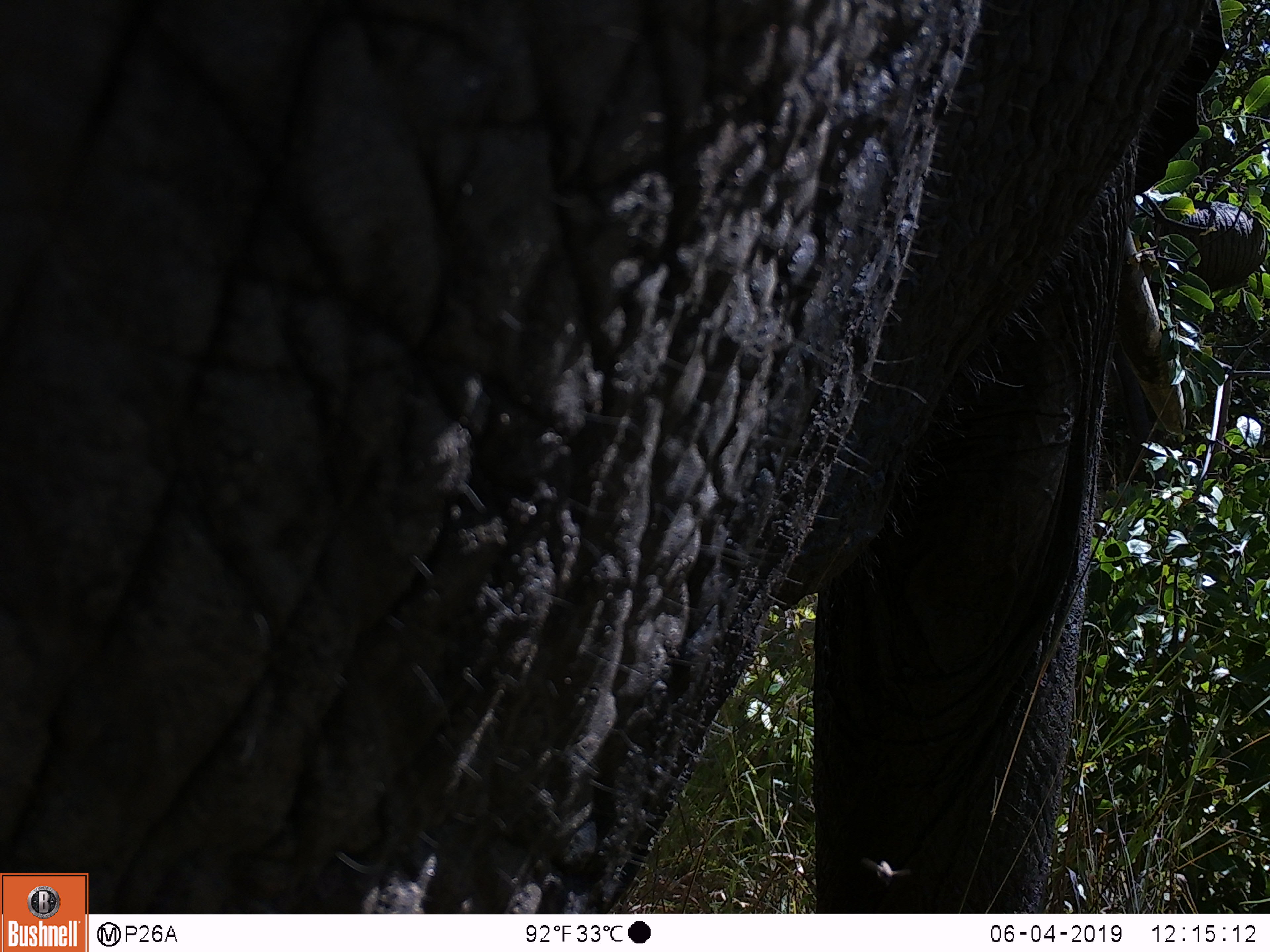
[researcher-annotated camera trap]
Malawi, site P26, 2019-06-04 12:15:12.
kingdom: Animalia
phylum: Chordata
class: Mammalia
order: Proboscidea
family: Elephantidae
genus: Loxodonta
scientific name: Loxodonta africana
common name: african savanna elephant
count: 1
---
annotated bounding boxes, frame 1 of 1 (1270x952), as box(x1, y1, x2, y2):
african savanna elephant: box(88, 0, 1263, 915)